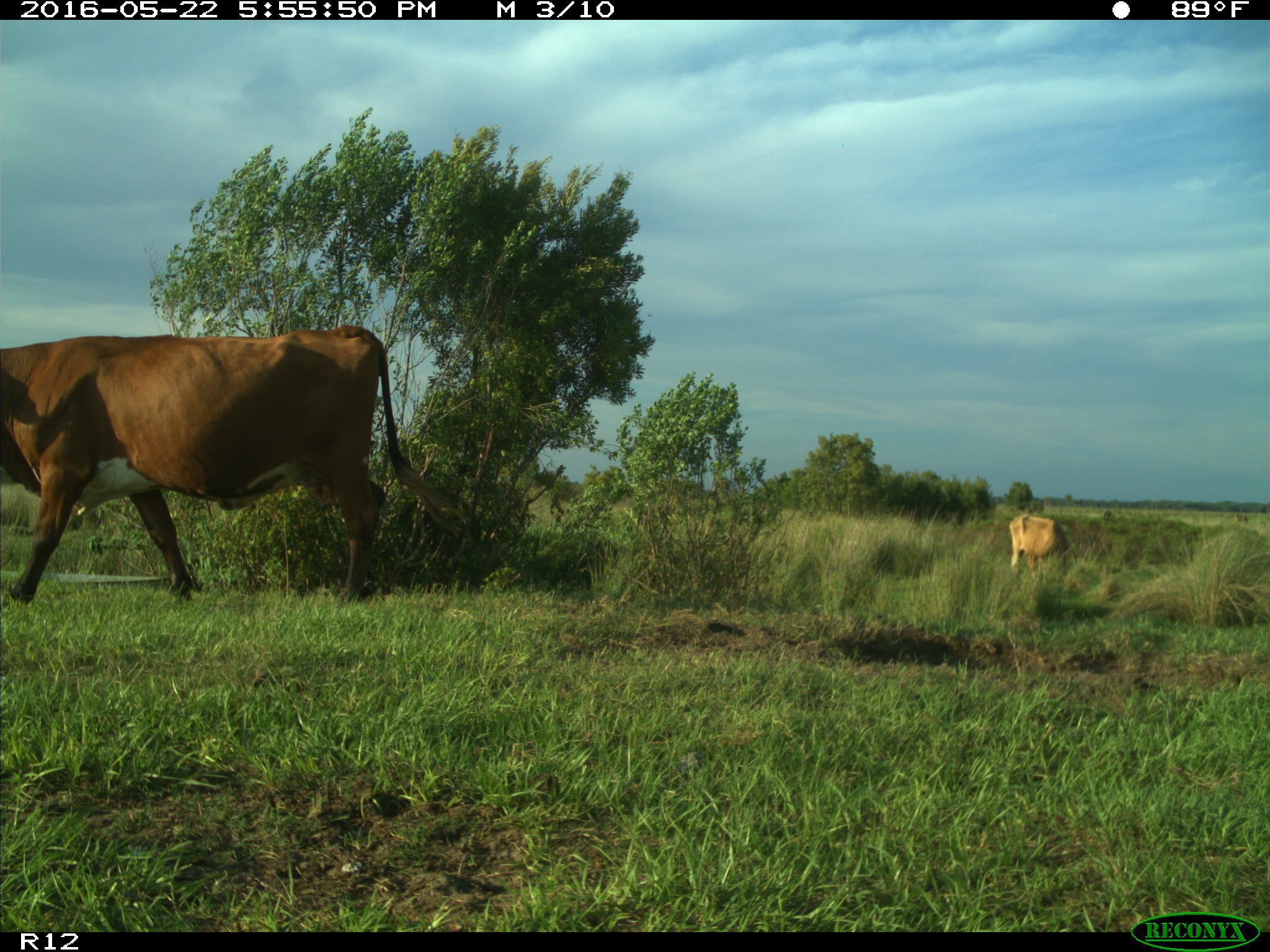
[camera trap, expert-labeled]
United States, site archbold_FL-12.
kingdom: Animalia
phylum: Chordata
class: Mammalia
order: Artiodactyla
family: Bovidae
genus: Bos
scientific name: Bos taurus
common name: domestic cow